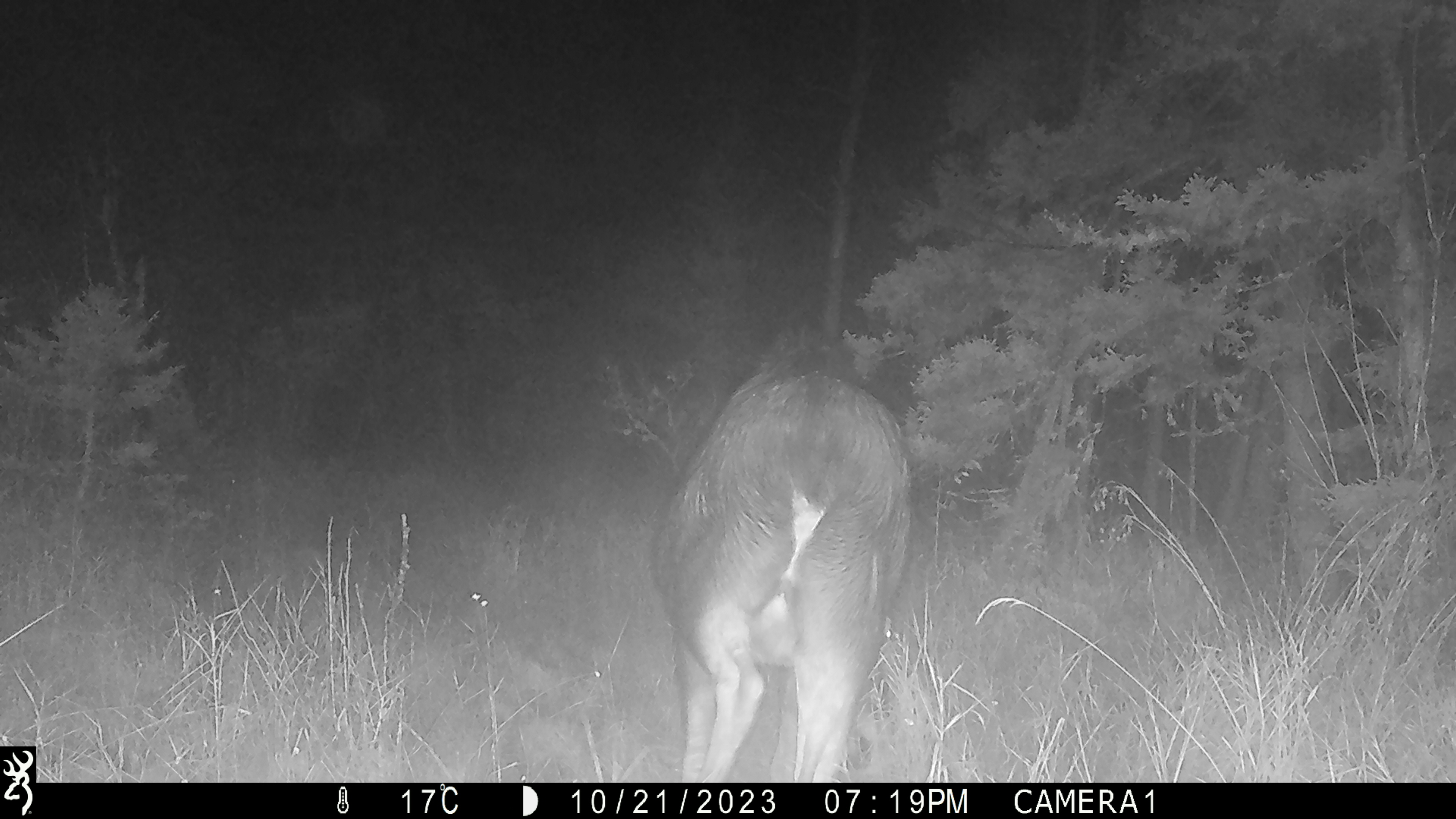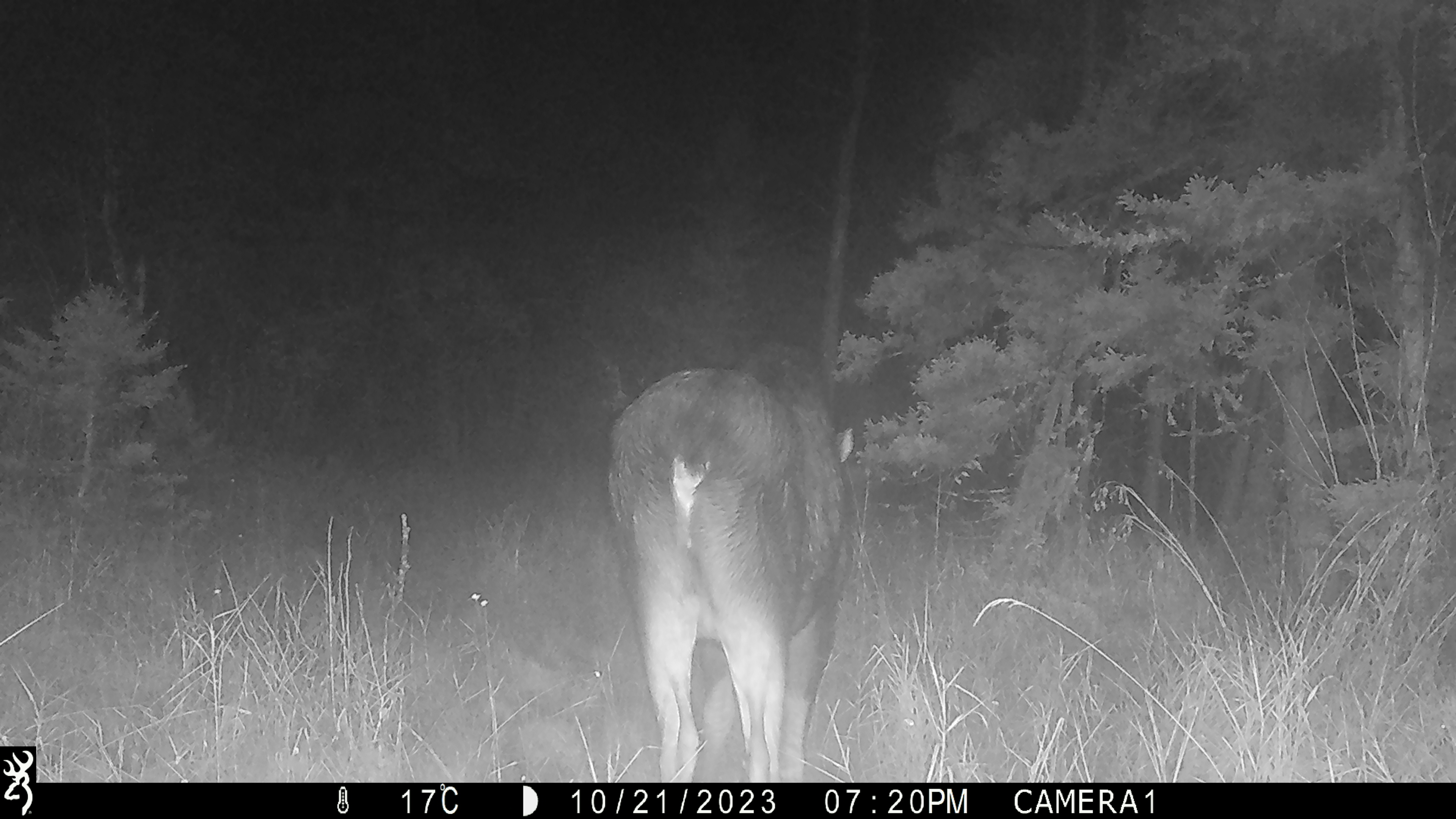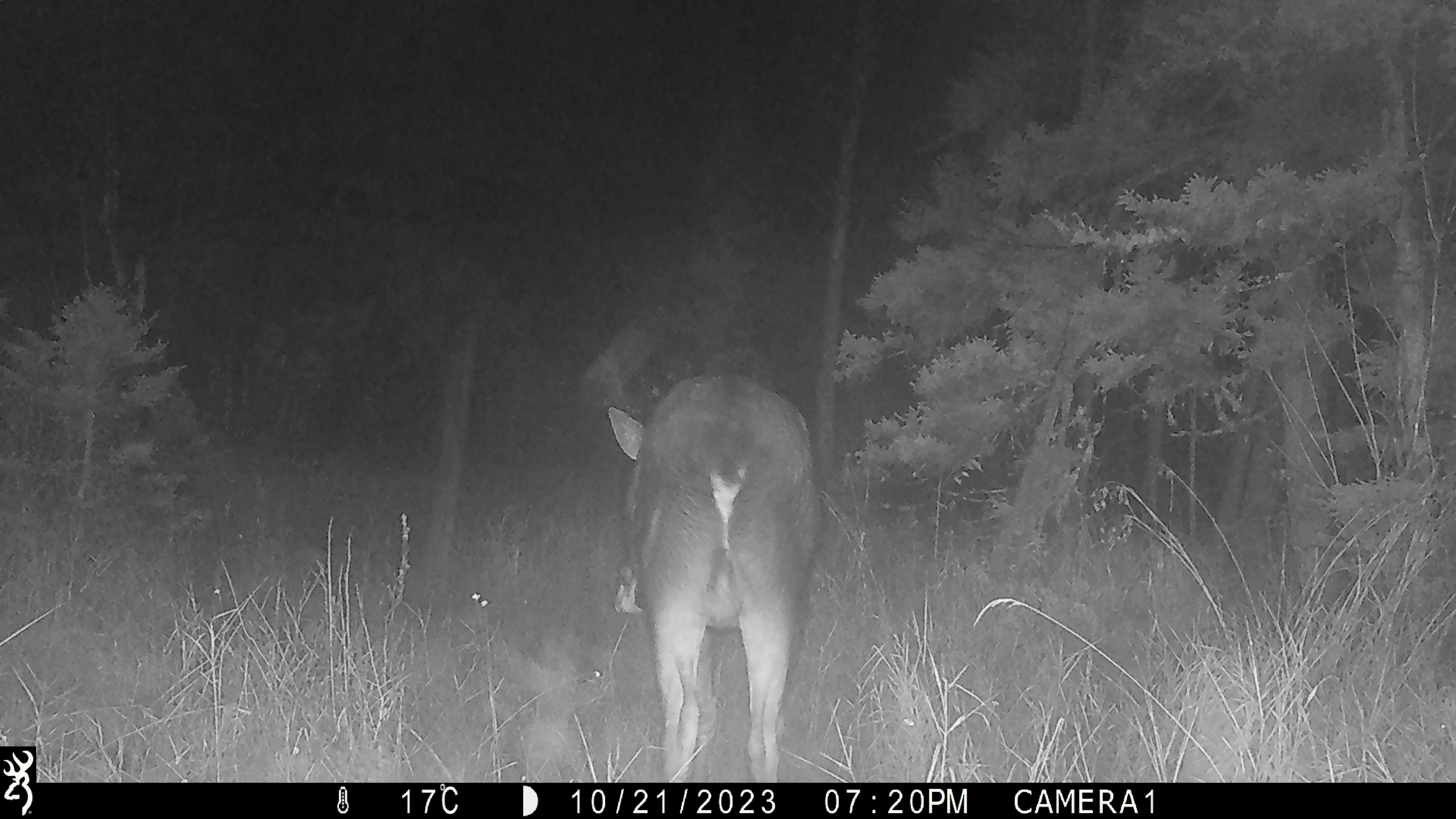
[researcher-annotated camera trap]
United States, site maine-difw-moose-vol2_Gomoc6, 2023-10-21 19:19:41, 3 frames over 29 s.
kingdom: Animalia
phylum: Chordata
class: Mammalia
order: Artiodactyla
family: Cervidae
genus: Alces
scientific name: Alces alces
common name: moose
Moose (Alces alces).